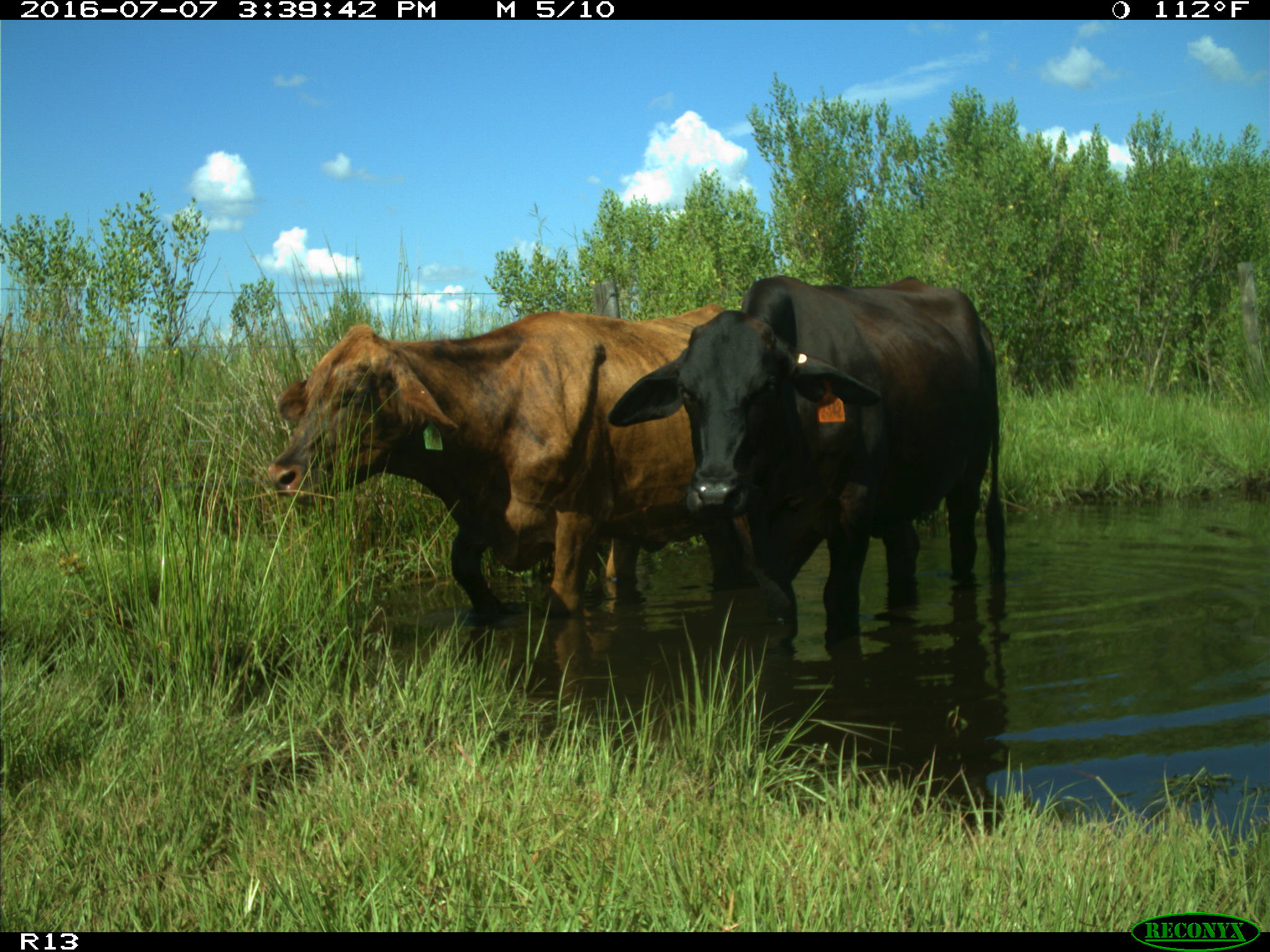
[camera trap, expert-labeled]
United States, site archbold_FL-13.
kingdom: Animalia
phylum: Chordata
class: Mammalia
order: Artiodactyla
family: Bovidae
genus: Bos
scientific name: Bos taurus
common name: domestic cow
Bos taurus (domestic cow).